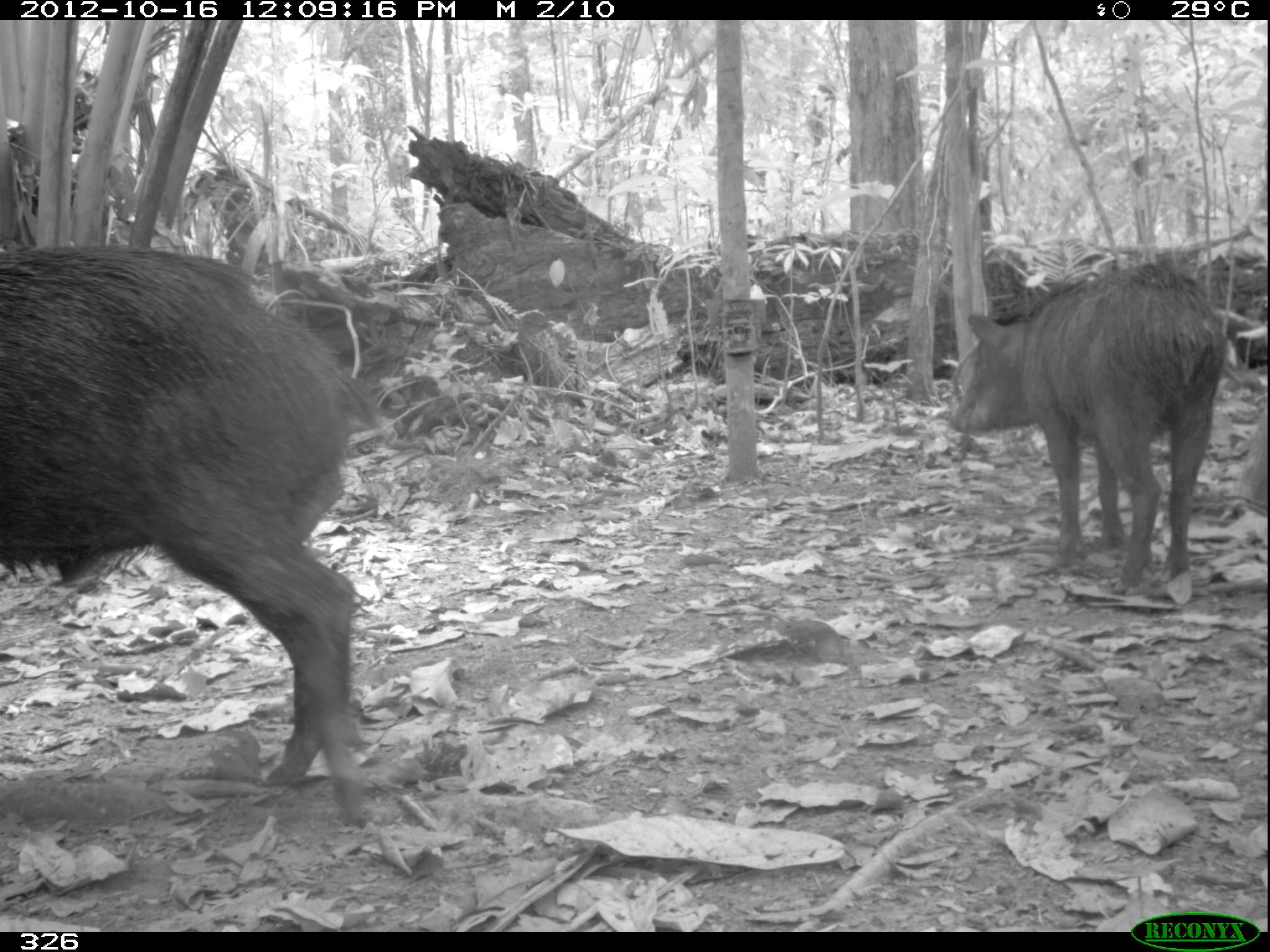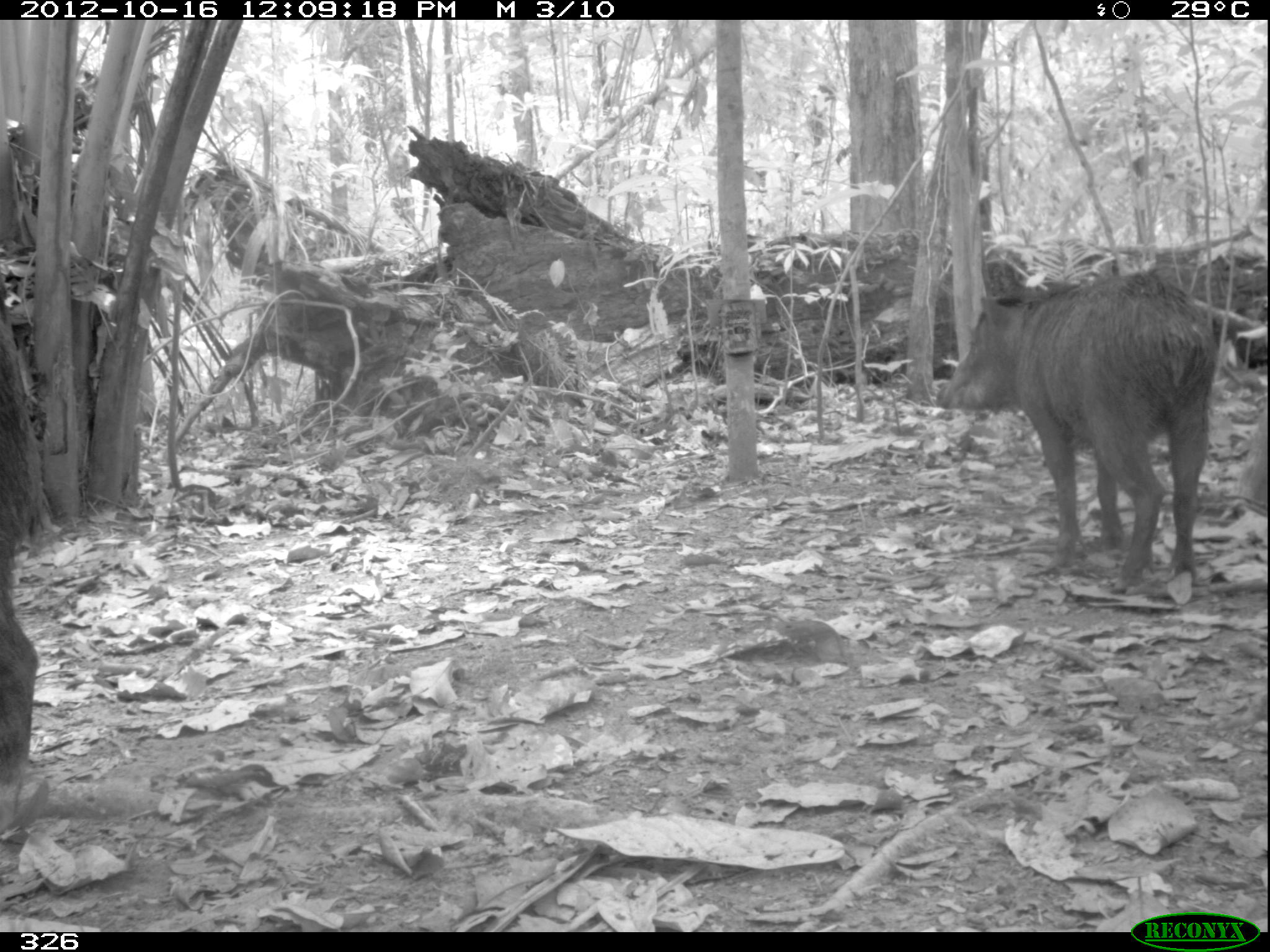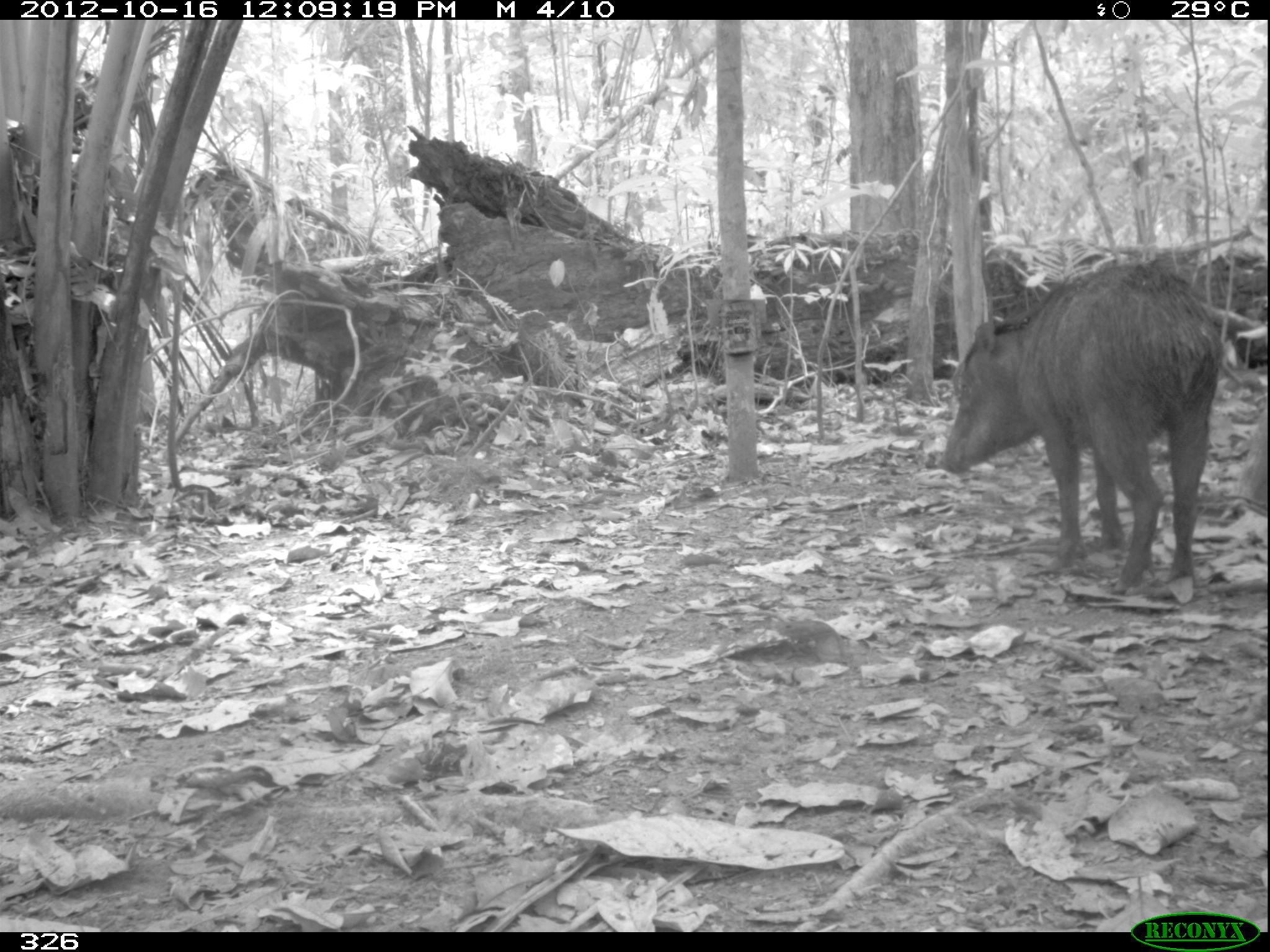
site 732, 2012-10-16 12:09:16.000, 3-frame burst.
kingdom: Animalia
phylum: Chordata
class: Mammalia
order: Artiodactyla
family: Tayassuidae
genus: Tayassu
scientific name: Tayassu pecari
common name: white-lipped peccary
Tayassu pecari (white-lipped peccary).